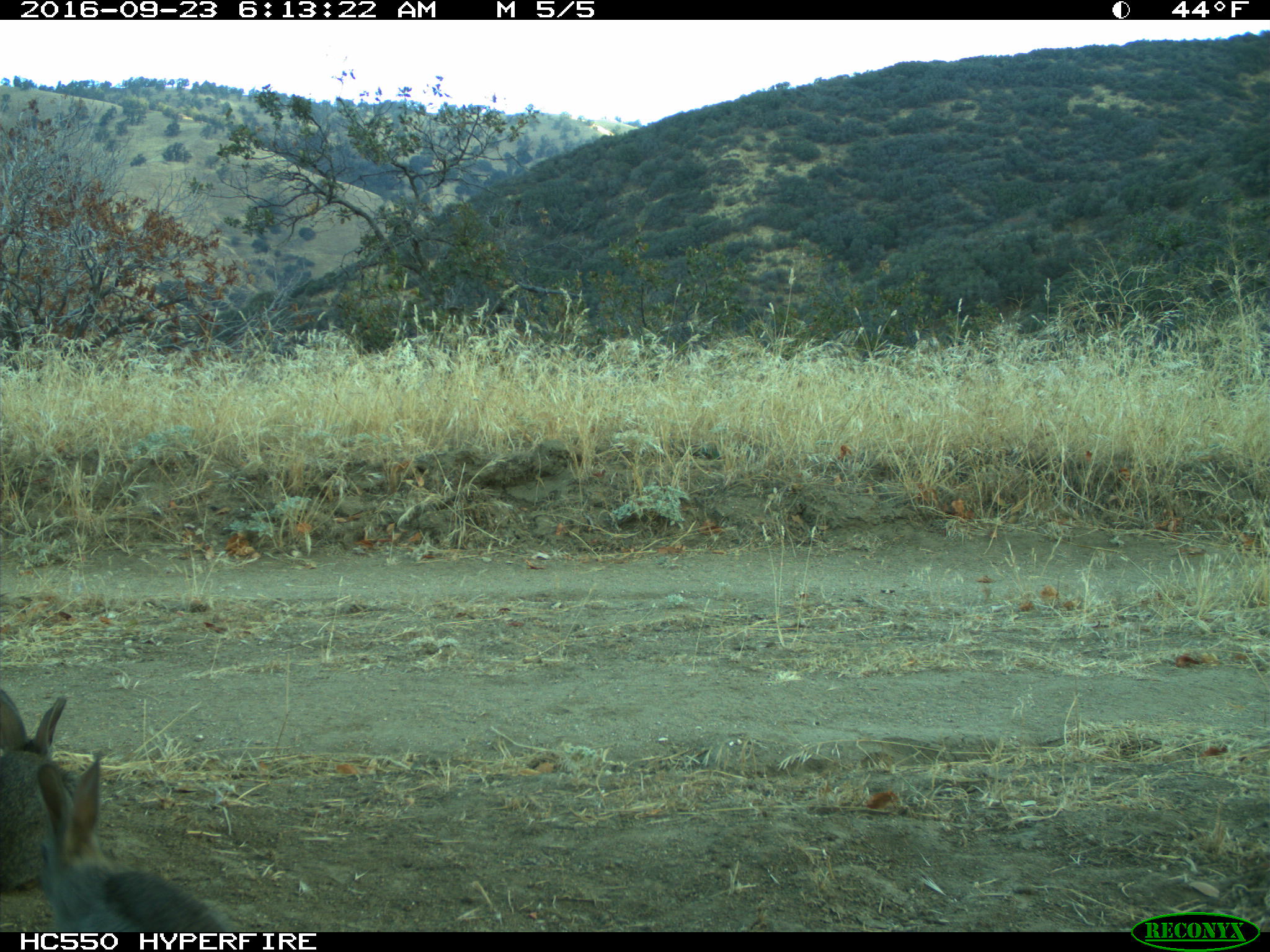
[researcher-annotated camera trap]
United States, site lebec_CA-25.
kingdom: Animalia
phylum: Chordata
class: Mammalia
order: Lagomorpha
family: Leporidae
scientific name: Leporidae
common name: rabbits and hares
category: unidentified rabbit